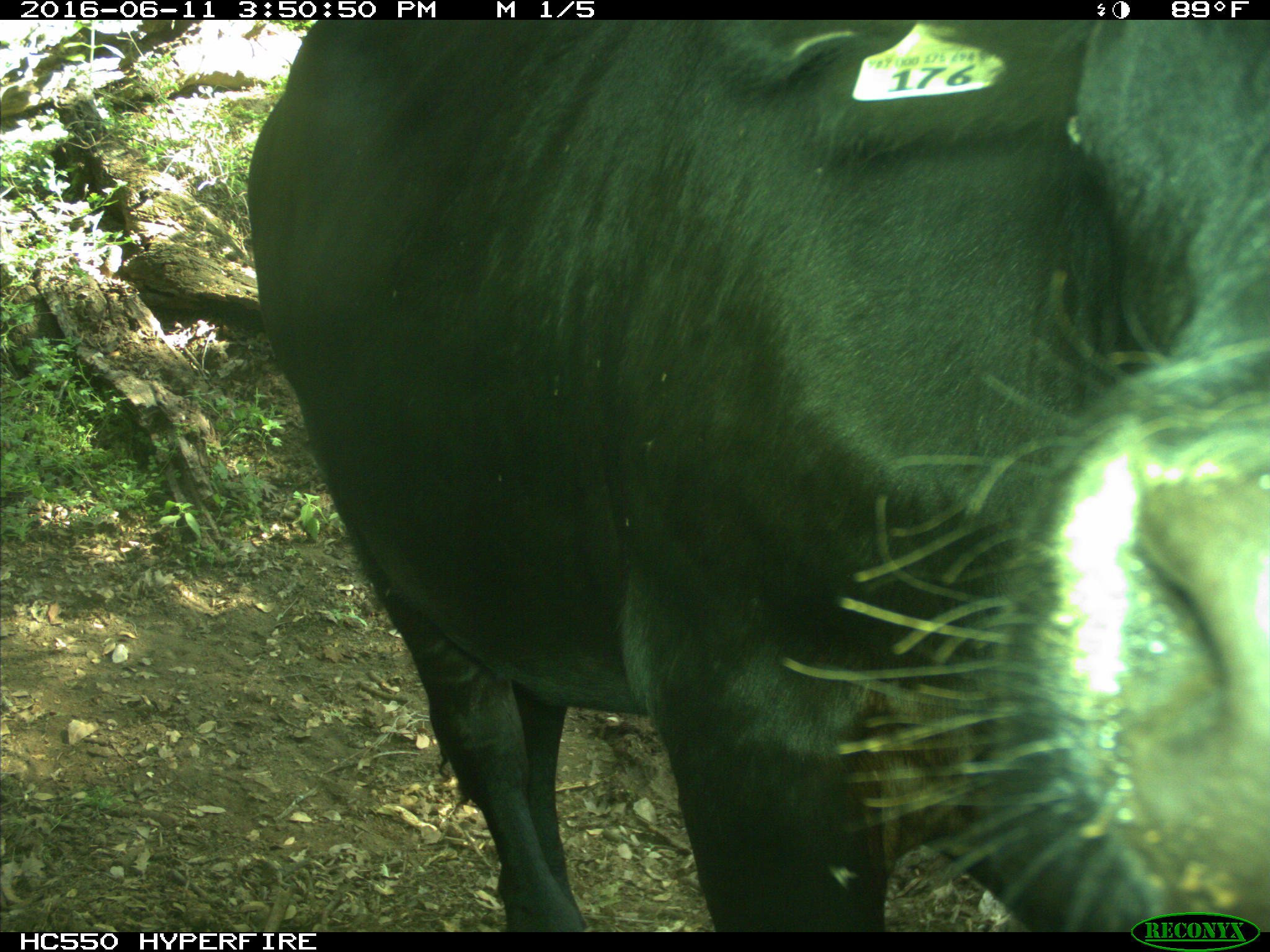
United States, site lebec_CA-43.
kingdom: Animalia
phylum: Chordata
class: Mammalia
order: Artiodactyla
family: Bovidae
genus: Bos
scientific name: Bos taurus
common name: domestic cow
Bos taurus (domestic cow).